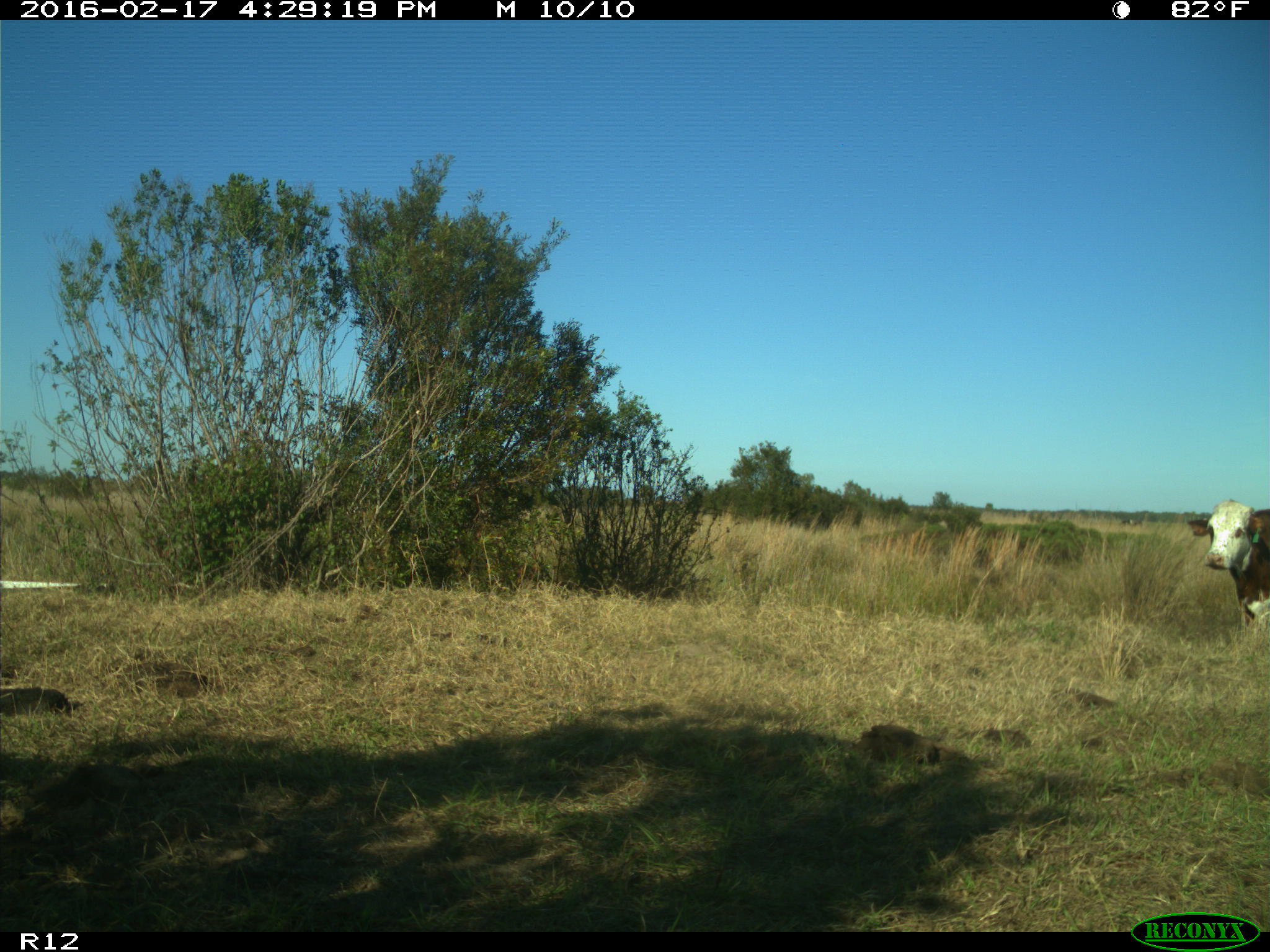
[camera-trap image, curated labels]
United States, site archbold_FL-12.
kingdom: Animalia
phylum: Chordata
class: Mammalia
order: Artiodactyla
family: Bovidae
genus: Bos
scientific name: Bos taurus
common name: domestic cow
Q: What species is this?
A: Bos taurus (domestic cow).